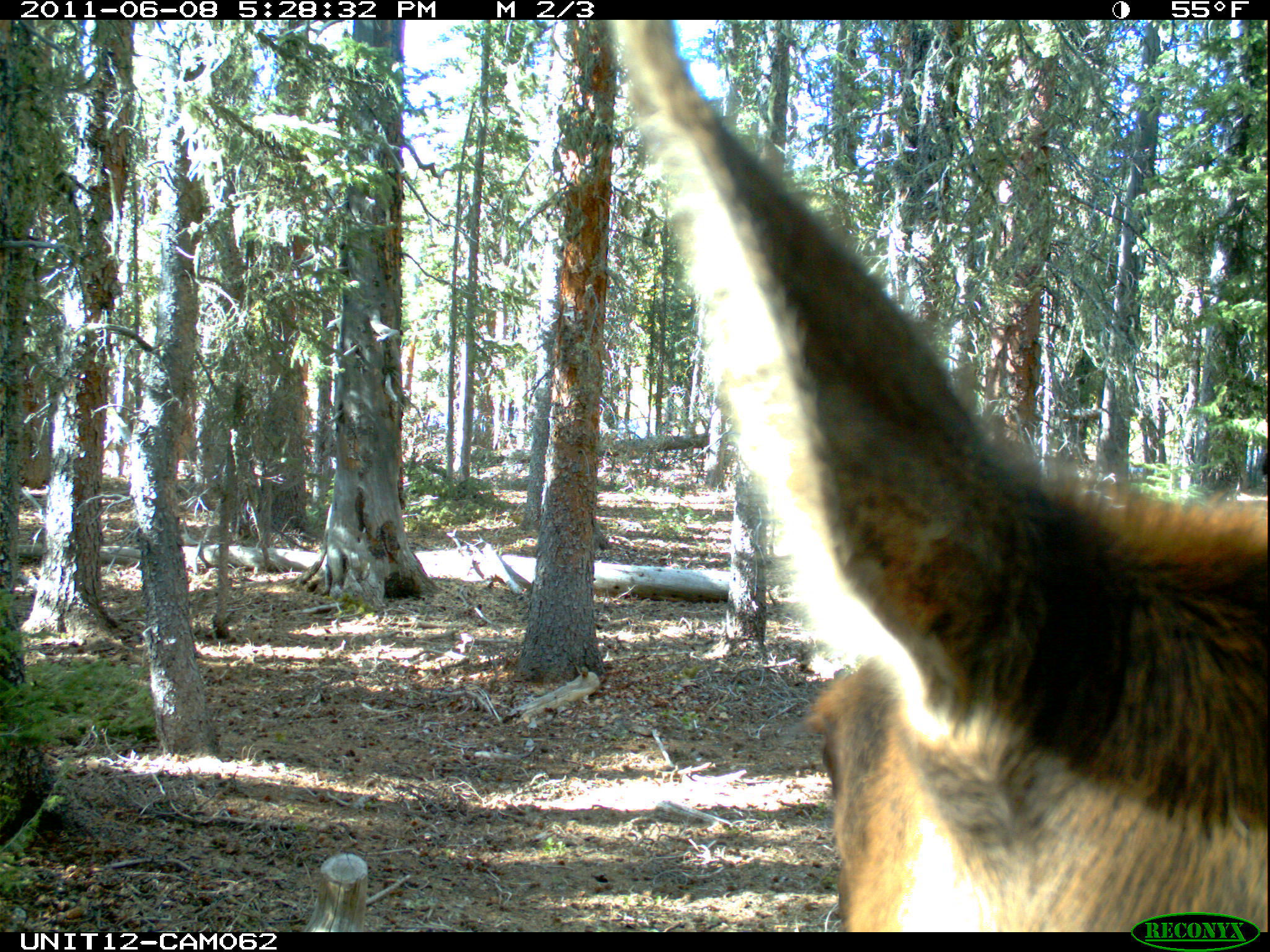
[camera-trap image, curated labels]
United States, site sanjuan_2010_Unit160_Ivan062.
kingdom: Animalia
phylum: Chordata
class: Mammalia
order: Artiodactyla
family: Cervidae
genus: Cervus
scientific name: Cervus elaphus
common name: red deer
Cervus elaphus (red deer).